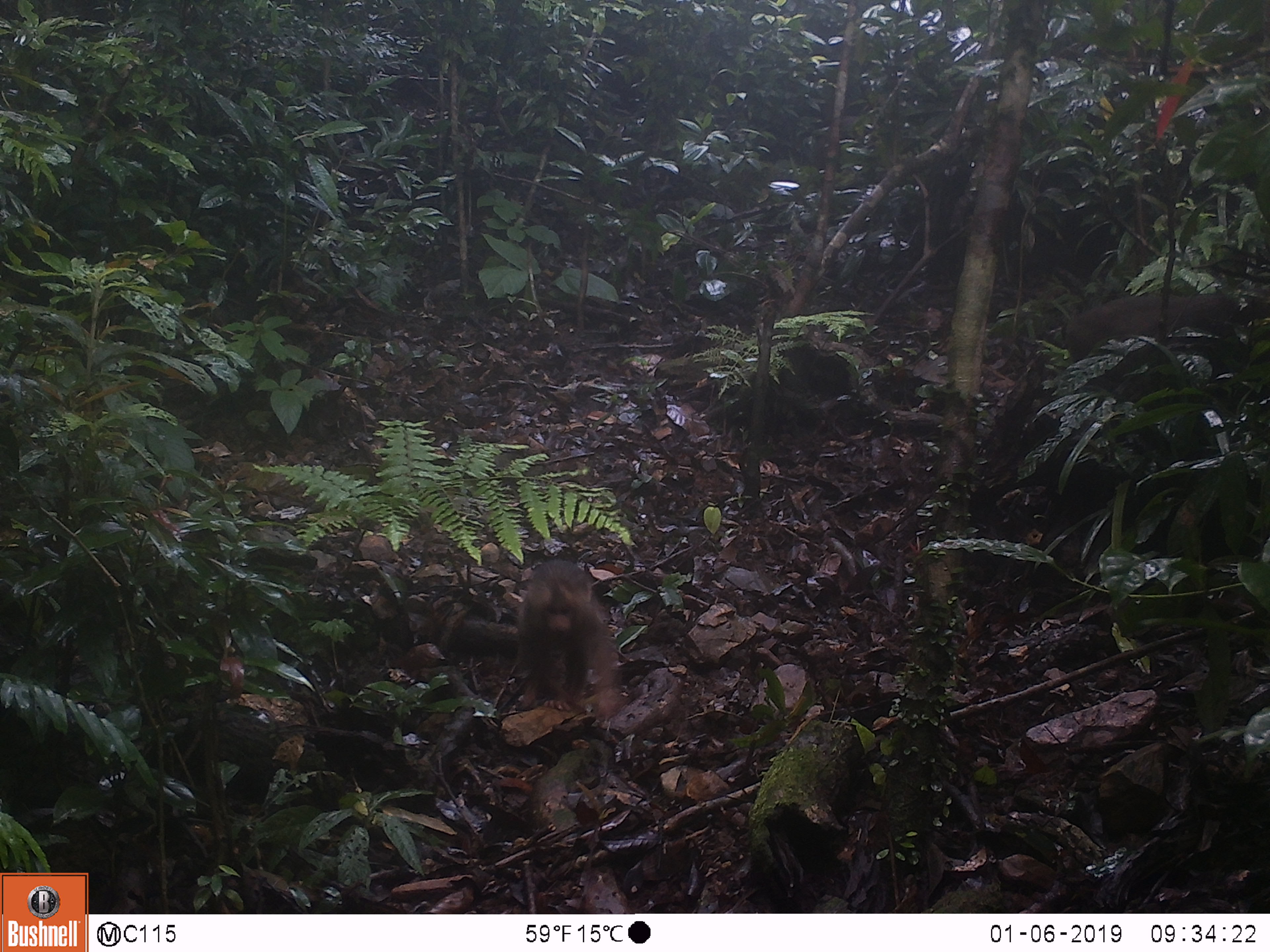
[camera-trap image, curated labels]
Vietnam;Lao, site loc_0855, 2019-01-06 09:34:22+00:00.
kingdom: Animalia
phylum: Chordata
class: Mammalia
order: Primates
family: Cercopithecidae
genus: Macaca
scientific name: Macaca arctoides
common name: stump-tailed macaque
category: stump tailed macaque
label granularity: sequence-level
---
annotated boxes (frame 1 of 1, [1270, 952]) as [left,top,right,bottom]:
stump tailed macaque: [514,558,623,724]